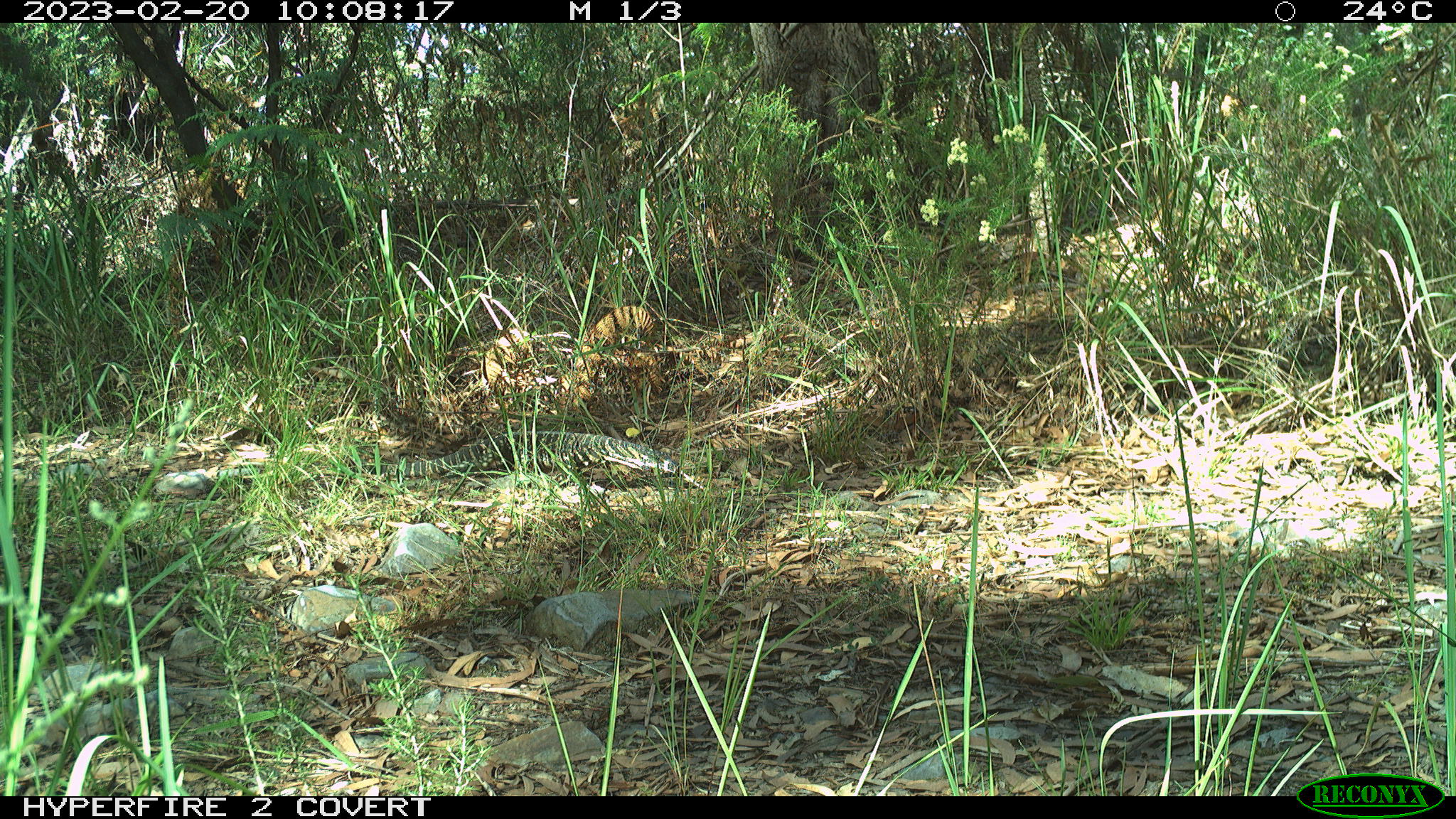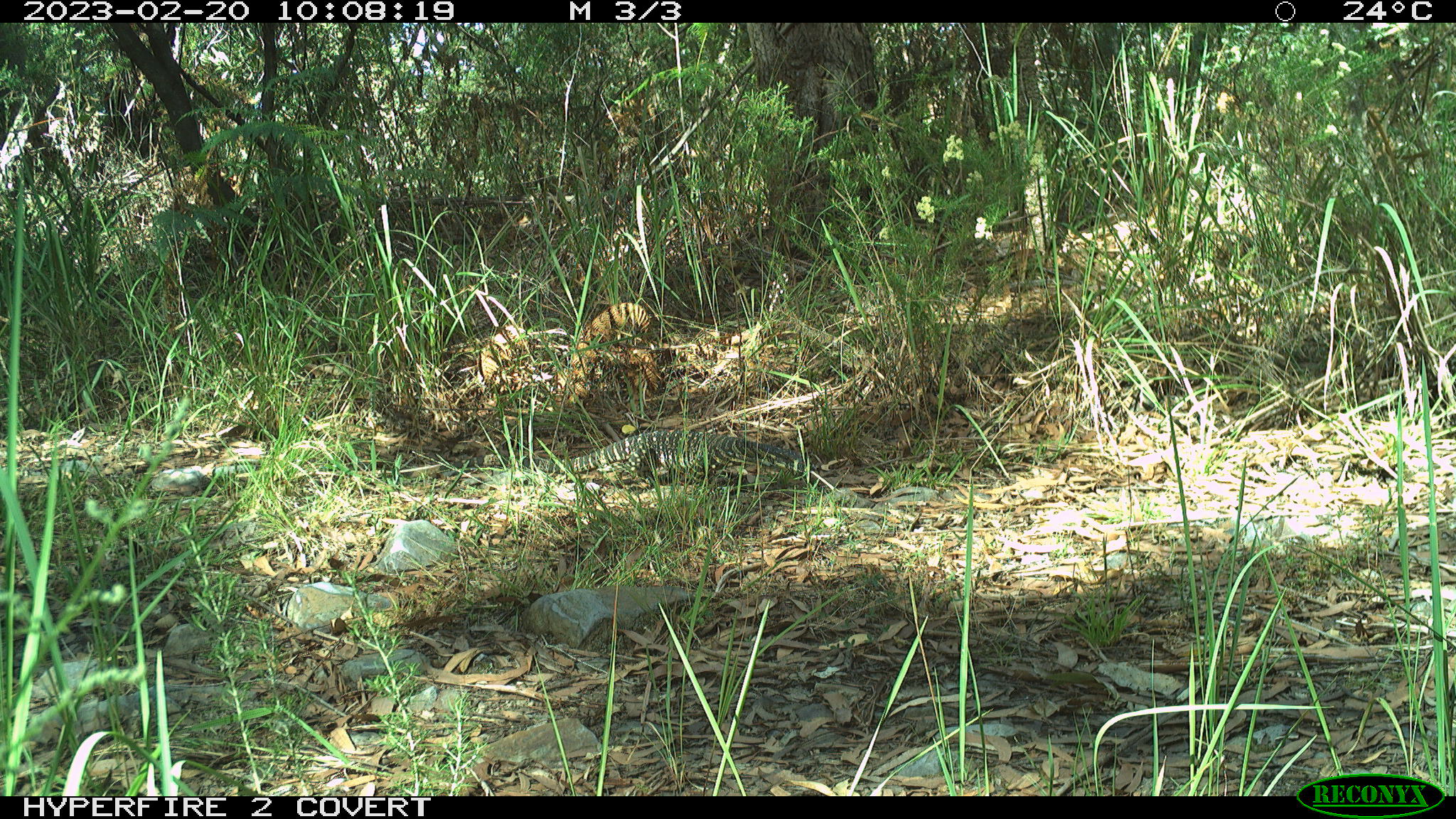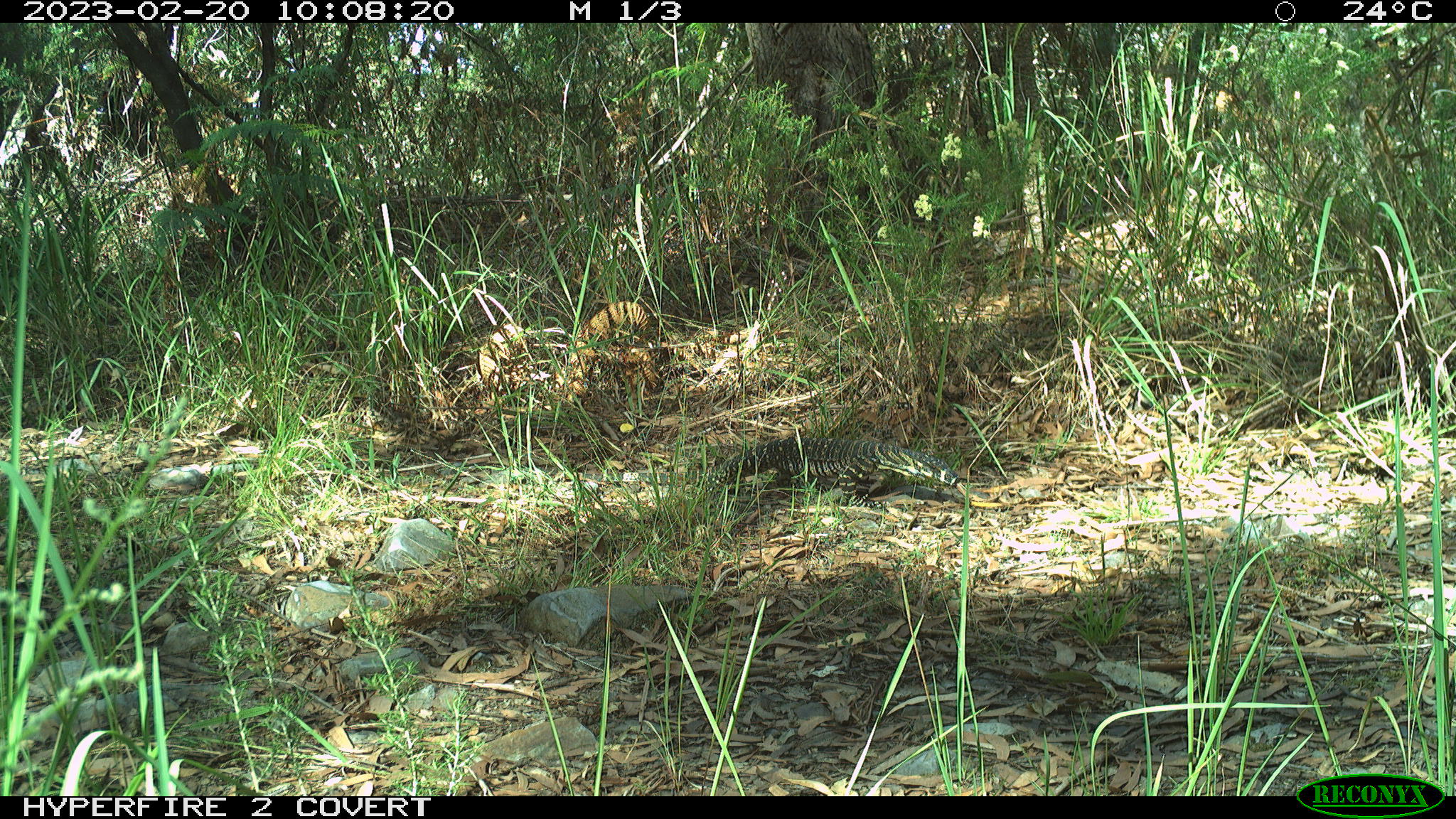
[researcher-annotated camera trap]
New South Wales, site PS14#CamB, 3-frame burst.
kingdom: Animalia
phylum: Chordata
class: Reptilia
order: Squamata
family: Varanidae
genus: Varanus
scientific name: Varanus varius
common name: lace monitor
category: goanna